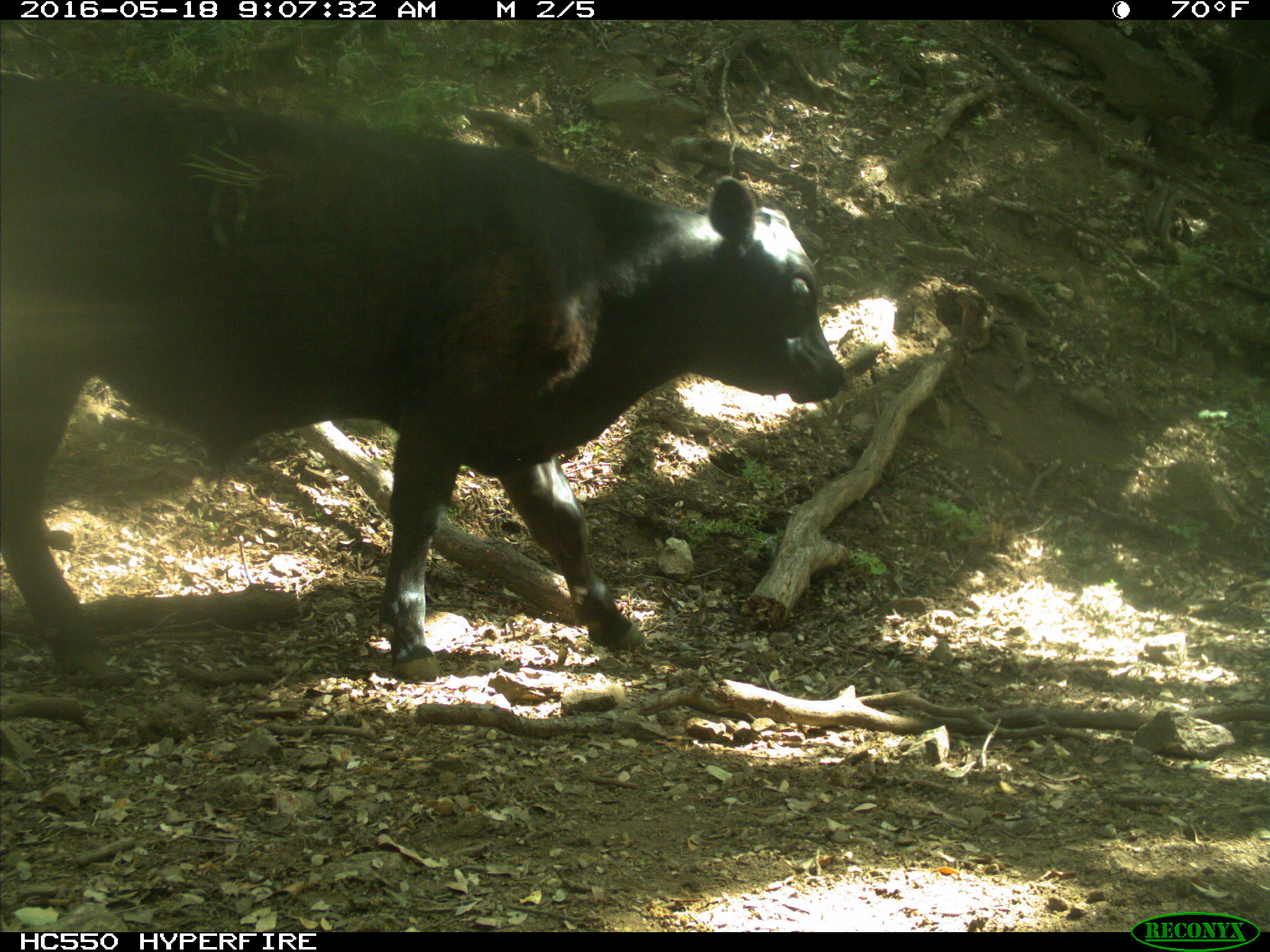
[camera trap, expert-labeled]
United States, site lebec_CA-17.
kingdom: Animalia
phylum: Chordata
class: Mammalia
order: Artiodactyla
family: Bovidae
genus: Bos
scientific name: Bos taurus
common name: domestic cow